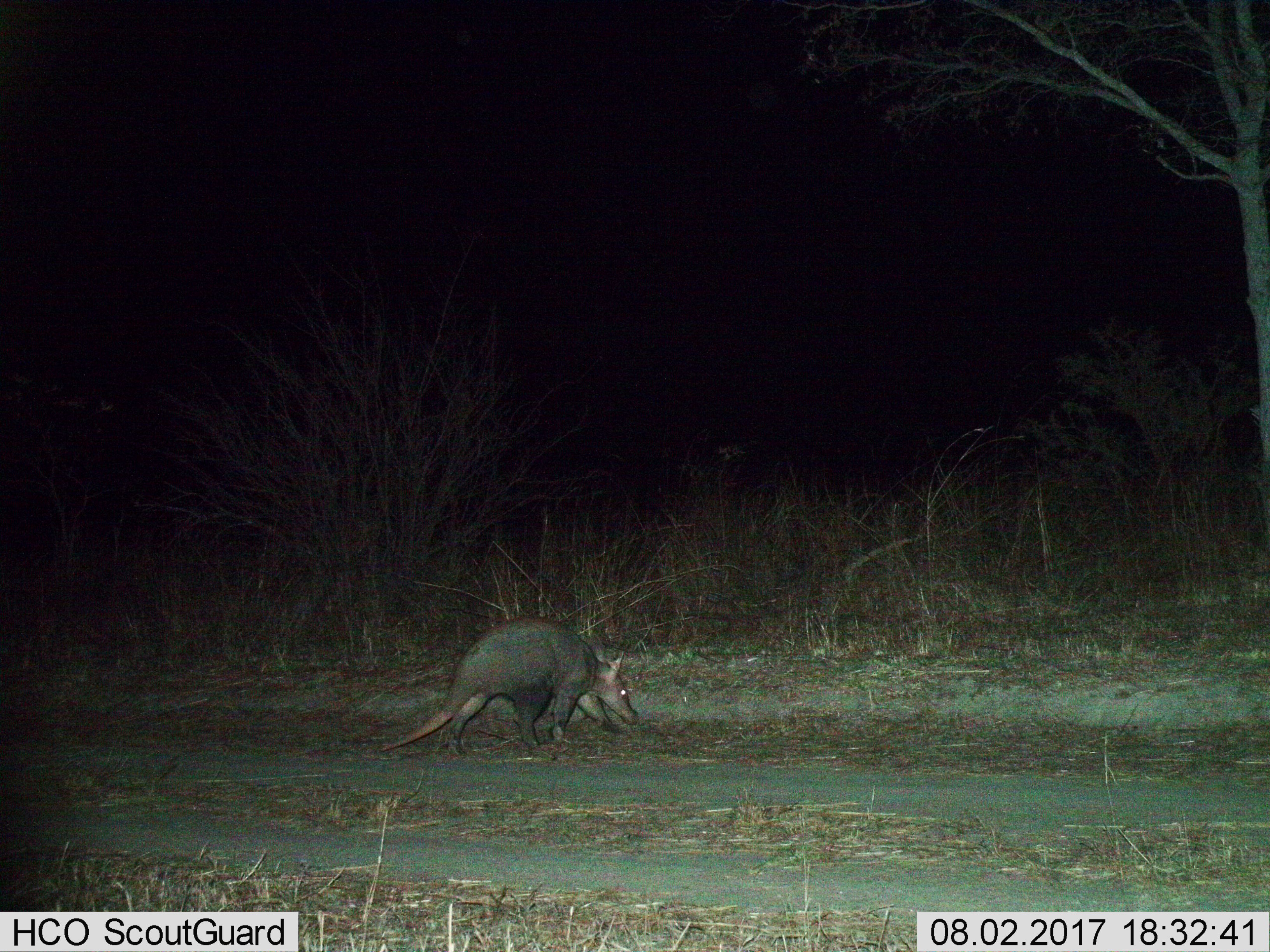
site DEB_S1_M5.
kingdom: Animalia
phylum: Chordata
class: Mammalia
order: Tubulidentata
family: Orycteropodidae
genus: Orycteropus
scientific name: Orycteropus afer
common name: aardvark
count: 1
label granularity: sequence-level